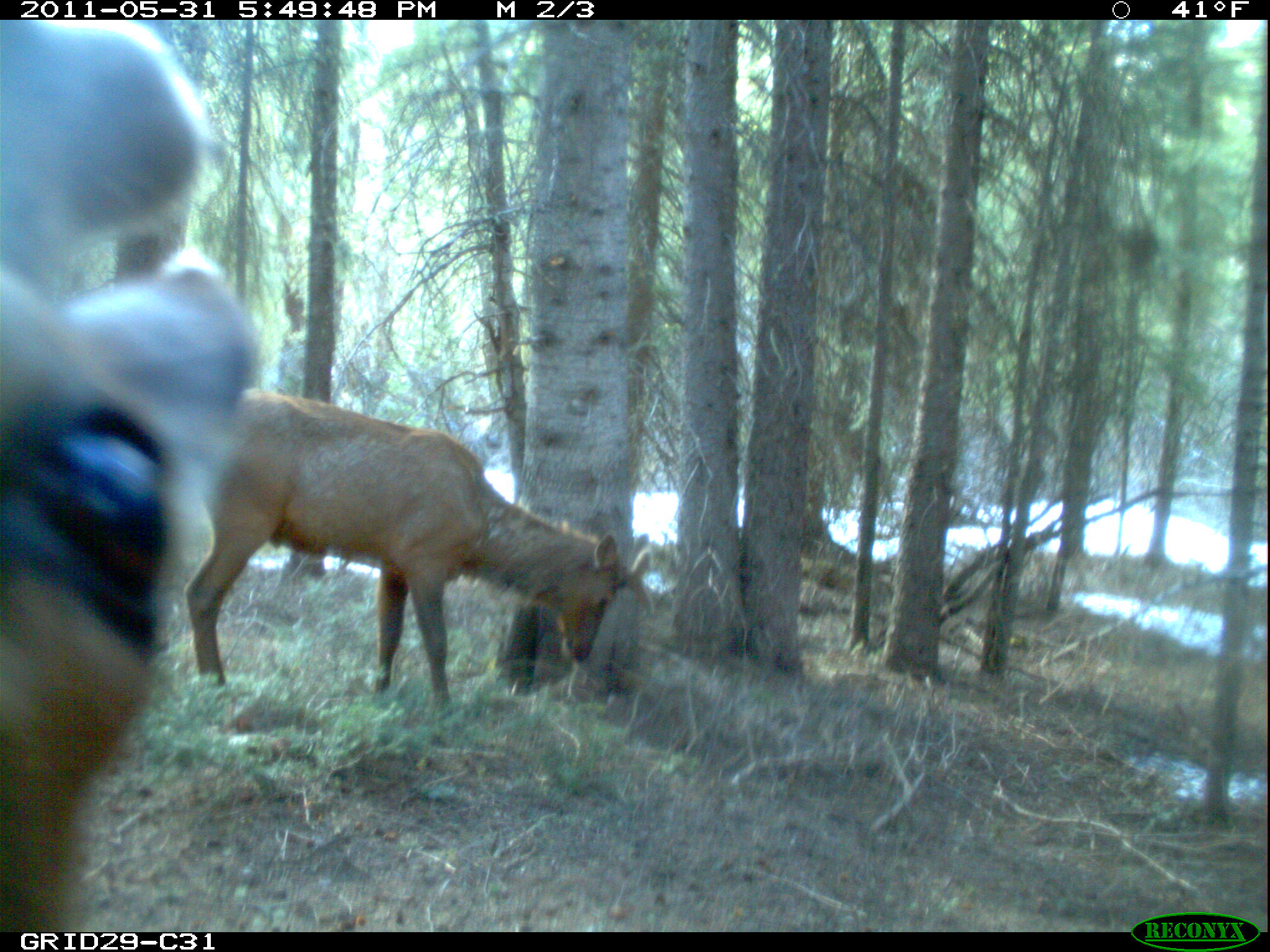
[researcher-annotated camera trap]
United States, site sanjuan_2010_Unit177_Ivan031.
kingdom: Animalia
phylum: Chordata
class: Mammalia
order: Artiodactyla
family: Cervidae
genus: Cervus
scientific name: Cervus elaphus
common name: red deer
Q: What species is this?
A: Cervus elaphus (red deer).